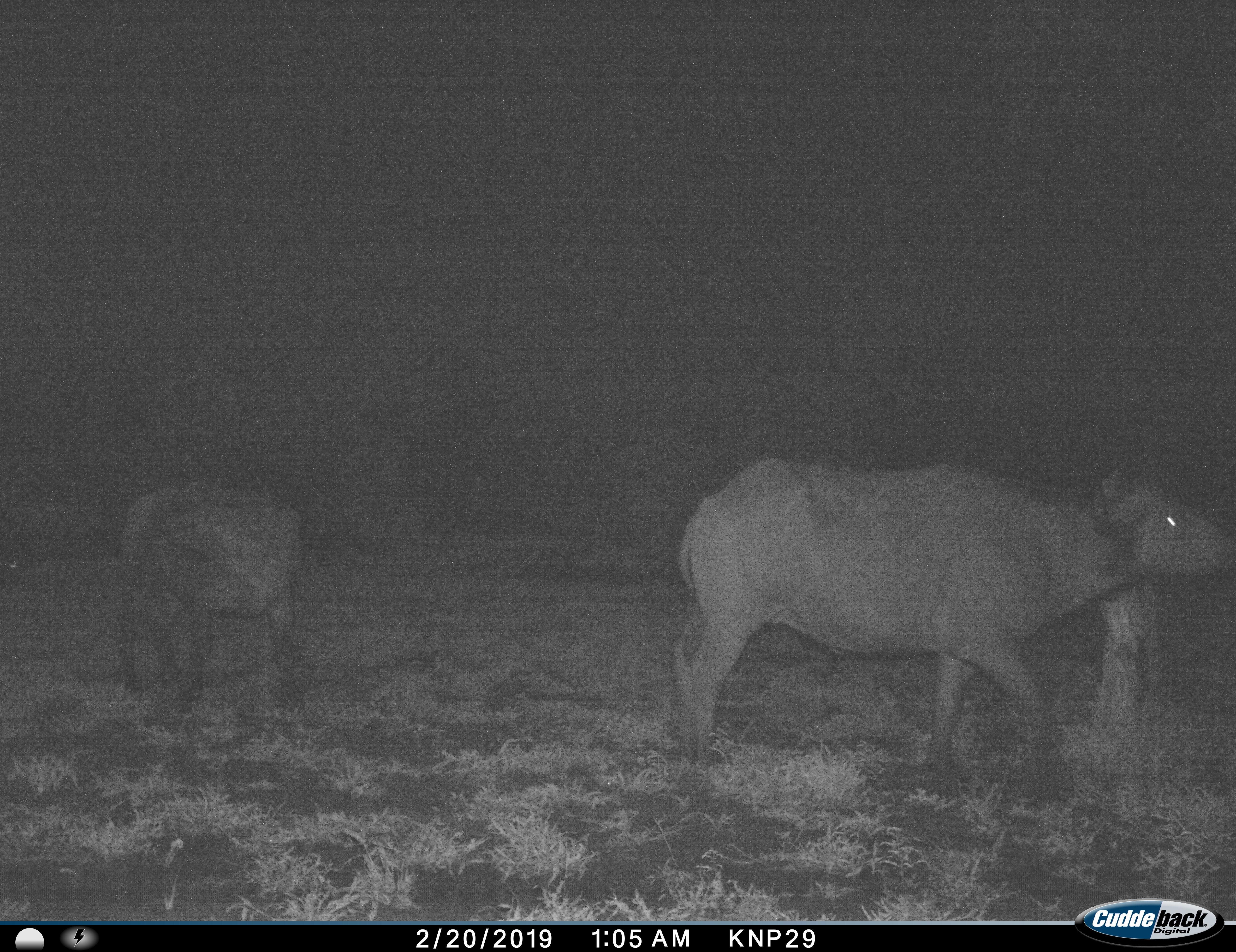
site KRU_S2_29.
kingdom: Animalia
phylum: Chordata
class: Mammalia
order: Artiodactyla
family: Bovidae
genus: Syncerus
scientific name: Syncerus caffer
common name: african buffalo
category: buffalo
Buffalo (african buffalo) (Syncerus caffer), count 2. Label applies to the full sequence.